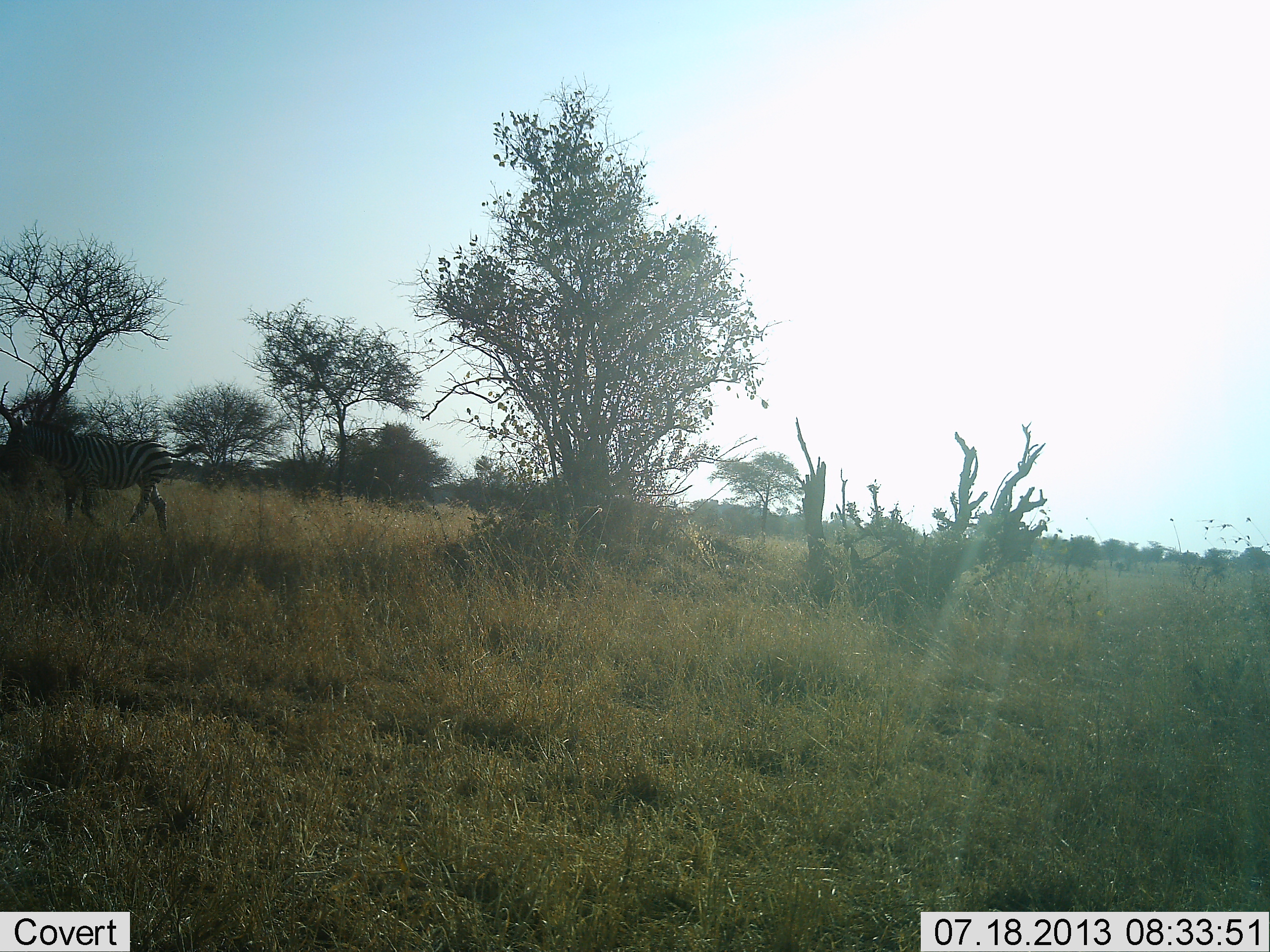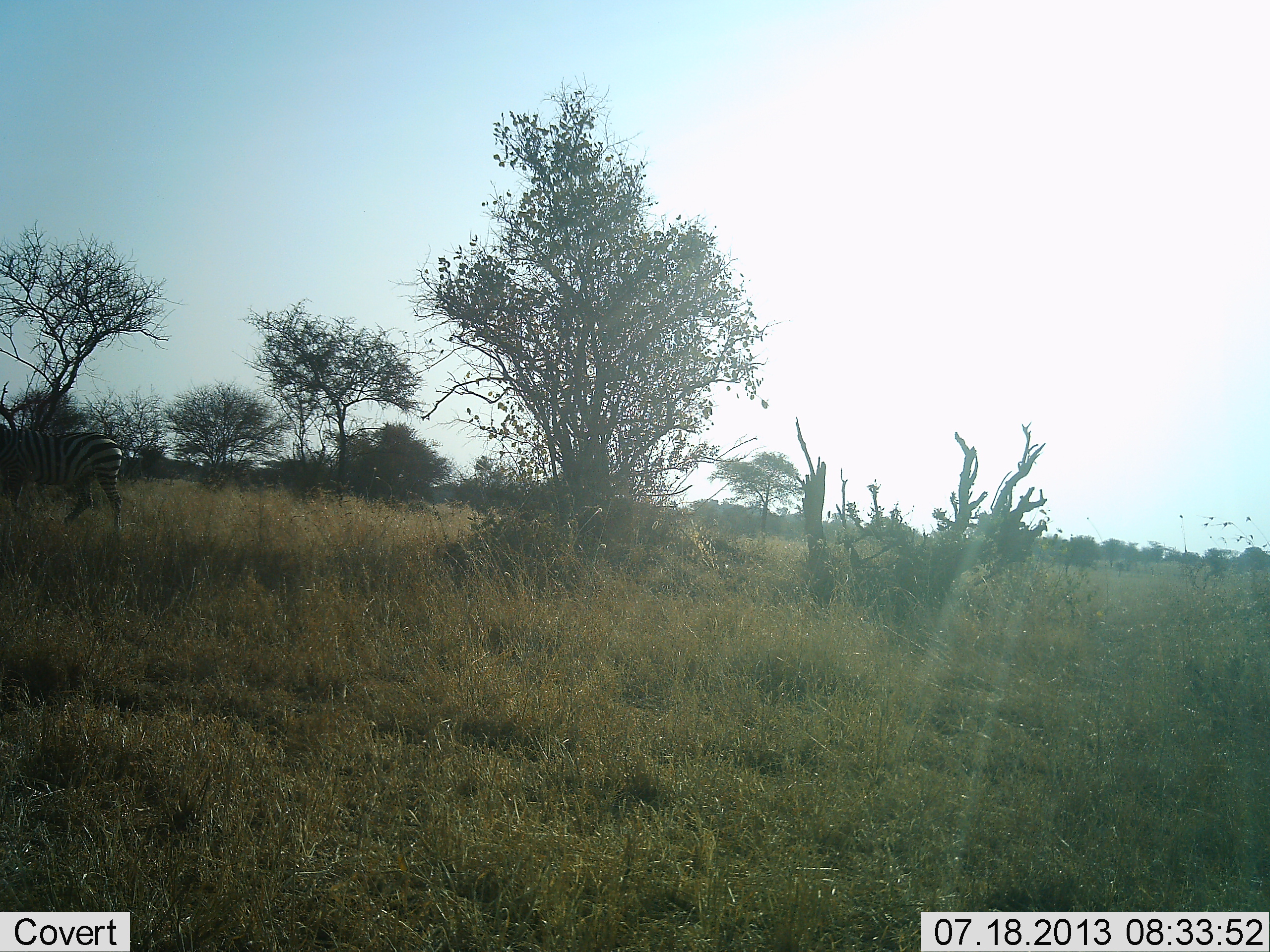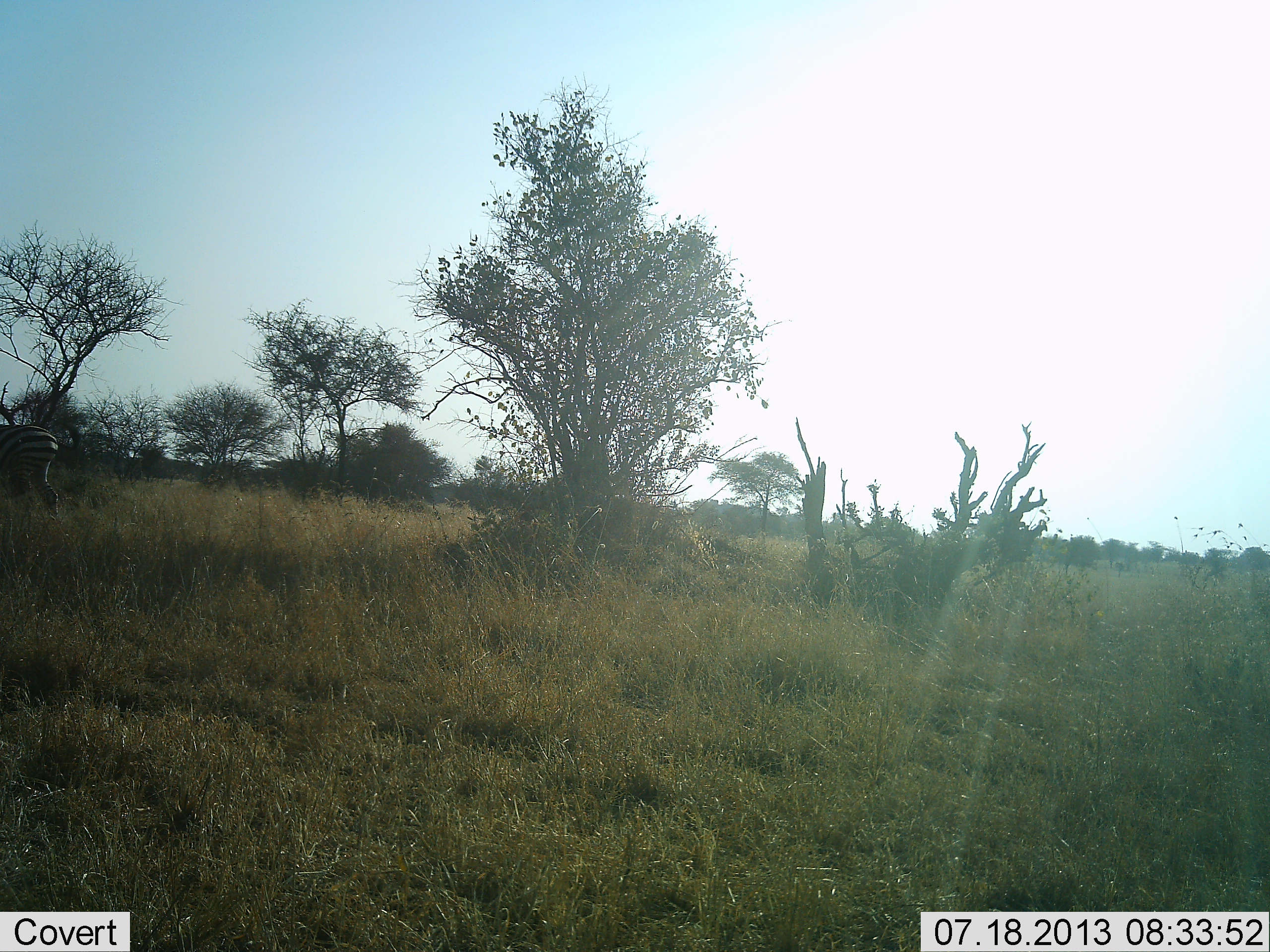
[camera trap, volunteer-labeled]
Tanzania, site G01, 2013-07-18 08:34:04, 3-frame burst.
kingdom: Animalia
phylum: Chordata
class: Mammalia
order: Perissodactyla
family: Equidae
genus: Equus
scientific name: Equus quagga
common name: plains zebra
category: zebra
Zebra (plains zebra) (Equus quagga), count 1. Behavior (volunteer vote fractions): standing 10%, resting 0%, moving 100%, interacting 0%. Young present (vote fraction): 0%. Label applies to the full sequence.